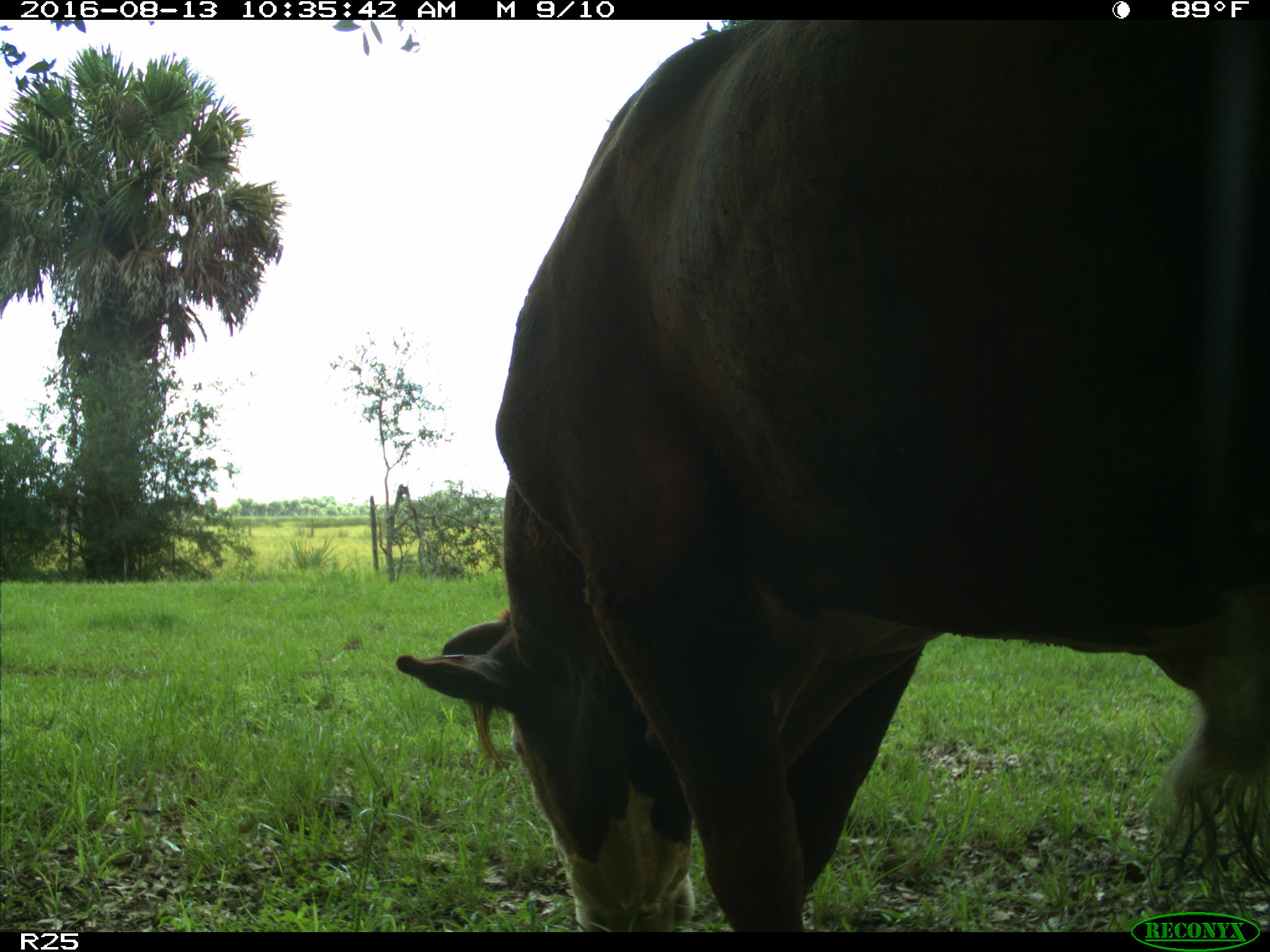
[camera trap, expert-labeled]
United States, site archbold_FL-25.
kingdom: Animalia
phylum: Chordata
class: Mammalia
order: Artiodactyla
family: Bovidae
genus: Bos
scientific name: Bos taurus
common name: domestic cow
Bos taurus (domestic cow).